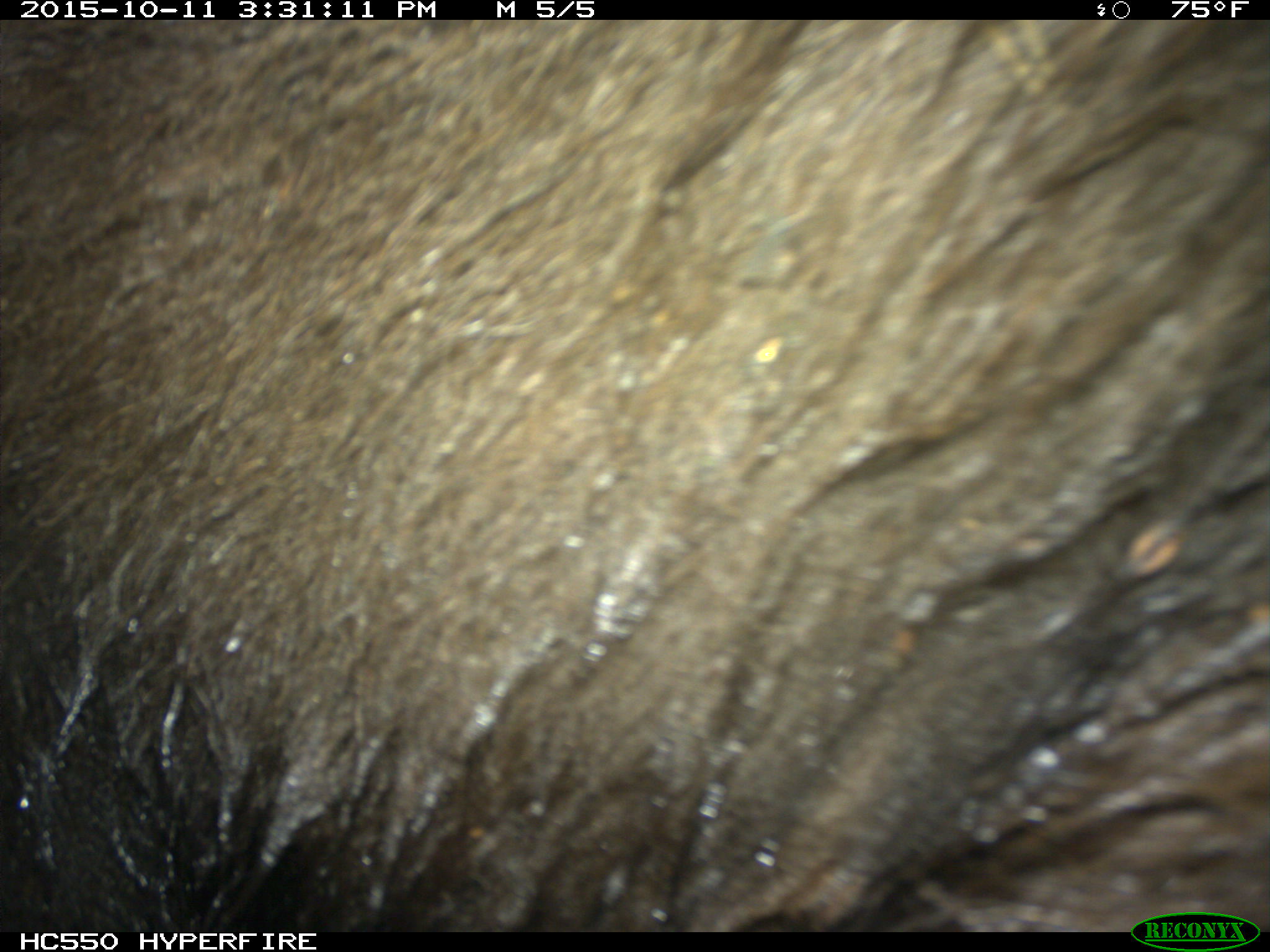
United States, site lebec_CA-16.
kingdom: Animalia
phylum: Chordata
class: Mammalia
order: Carnivora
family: Ursidae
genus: Ursus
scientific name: Ursus americanus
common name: american black bear